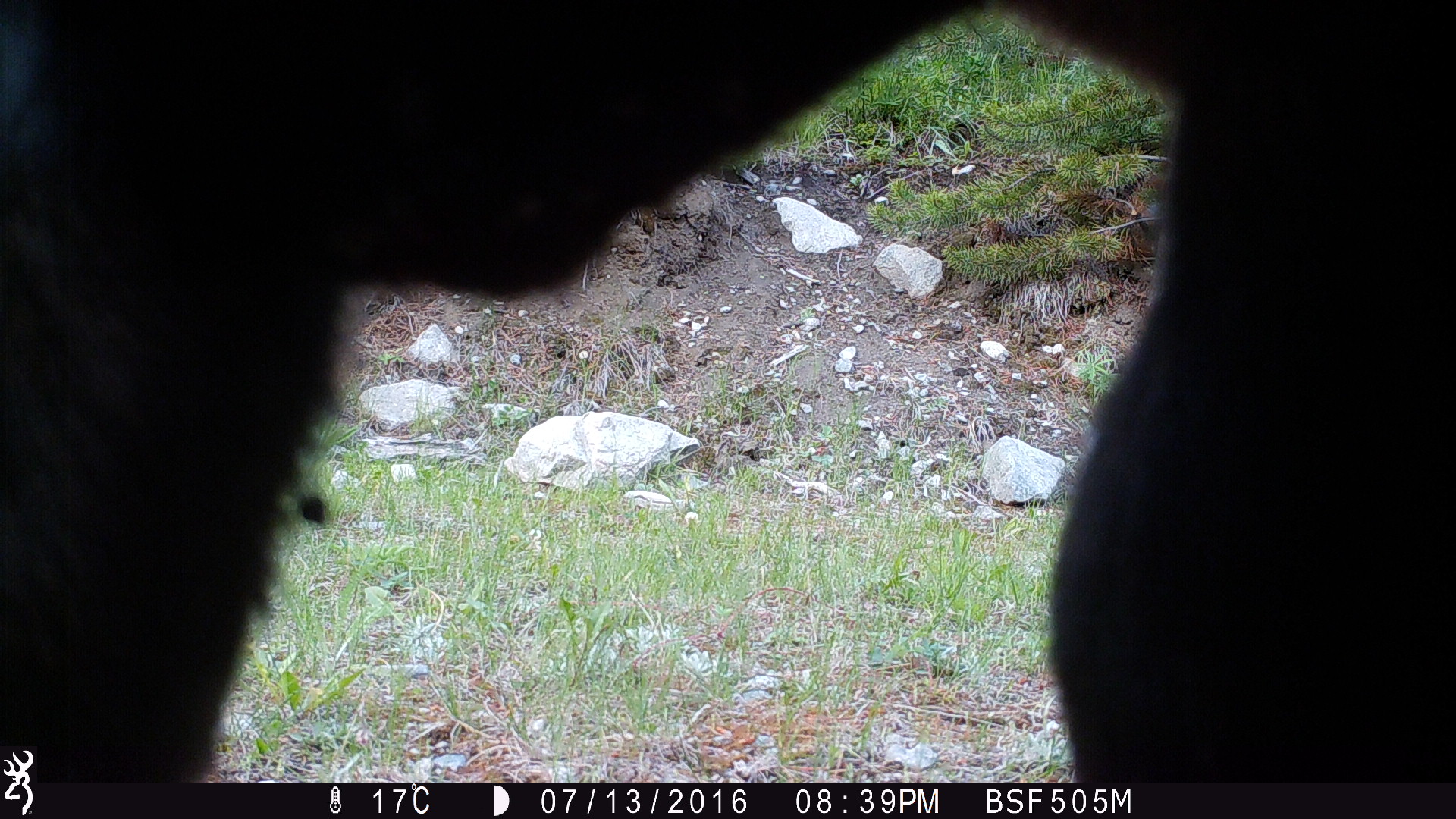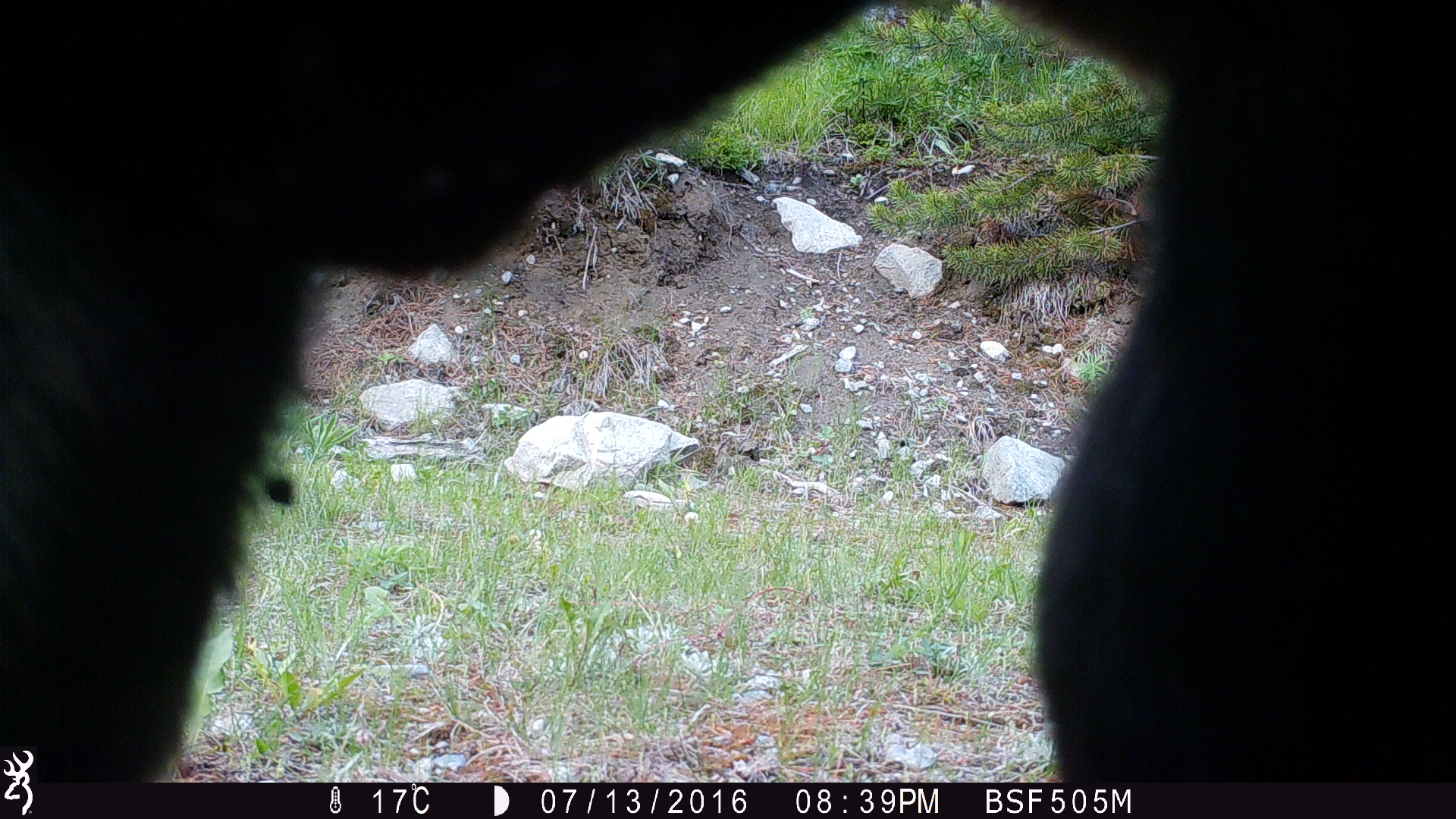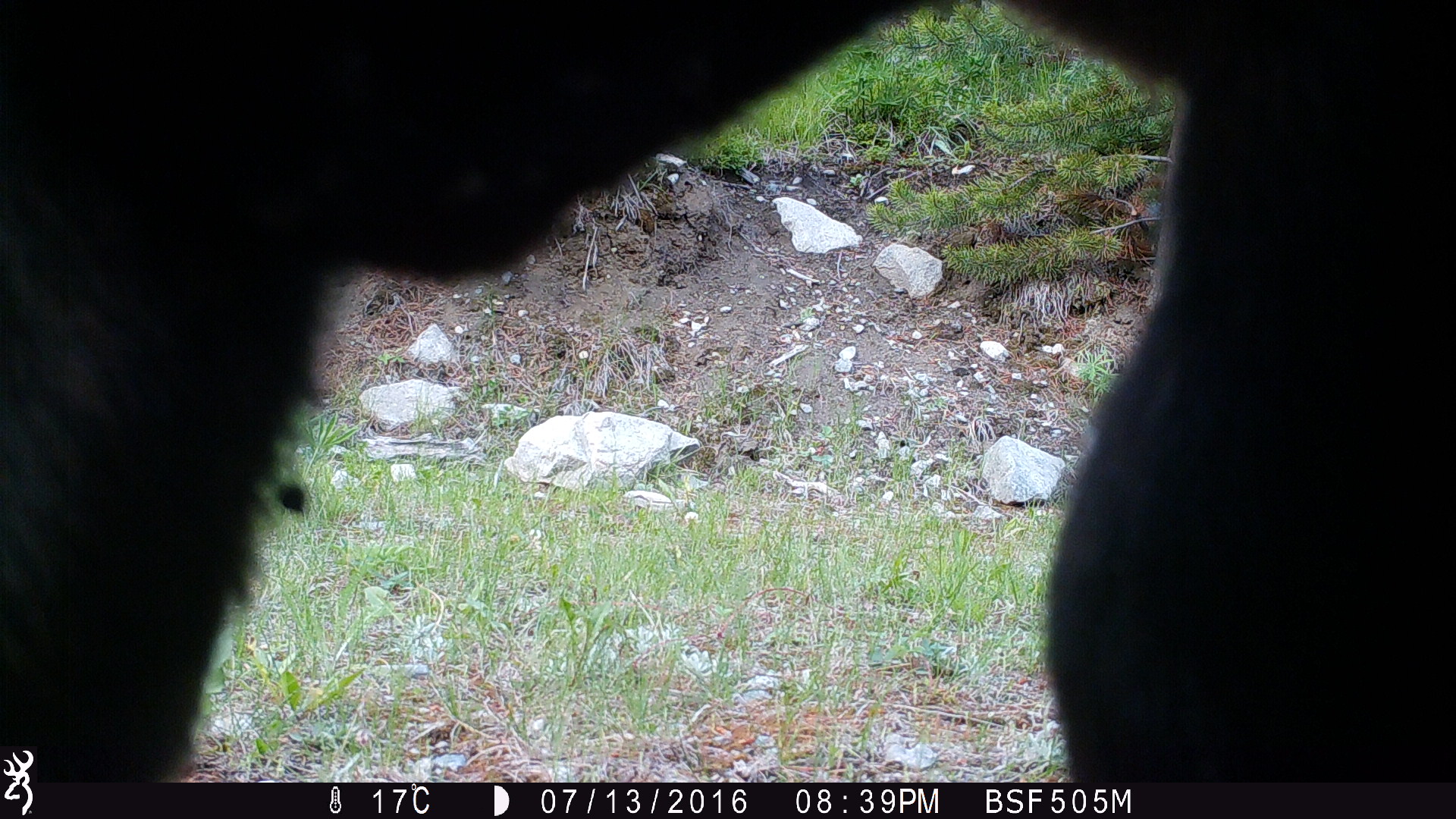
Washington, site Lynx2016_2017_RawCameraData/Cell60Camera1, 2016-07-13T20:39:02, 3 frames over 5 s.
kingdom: Animalia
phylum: Chordata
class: Mammalia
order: Artiodactyla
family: Bovidae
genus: Bos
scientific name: Bos taurus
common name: domestic cattle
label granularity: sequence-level